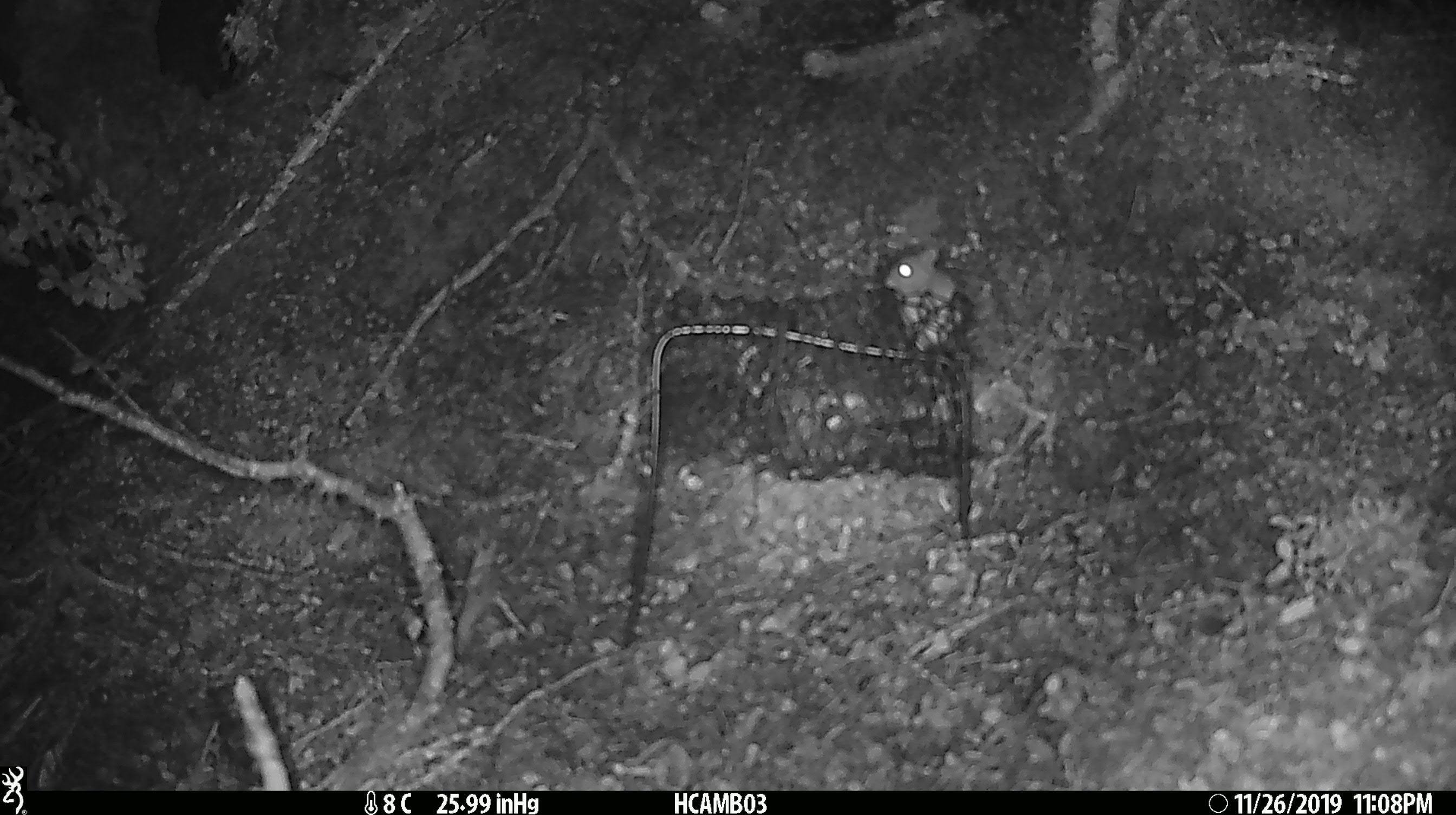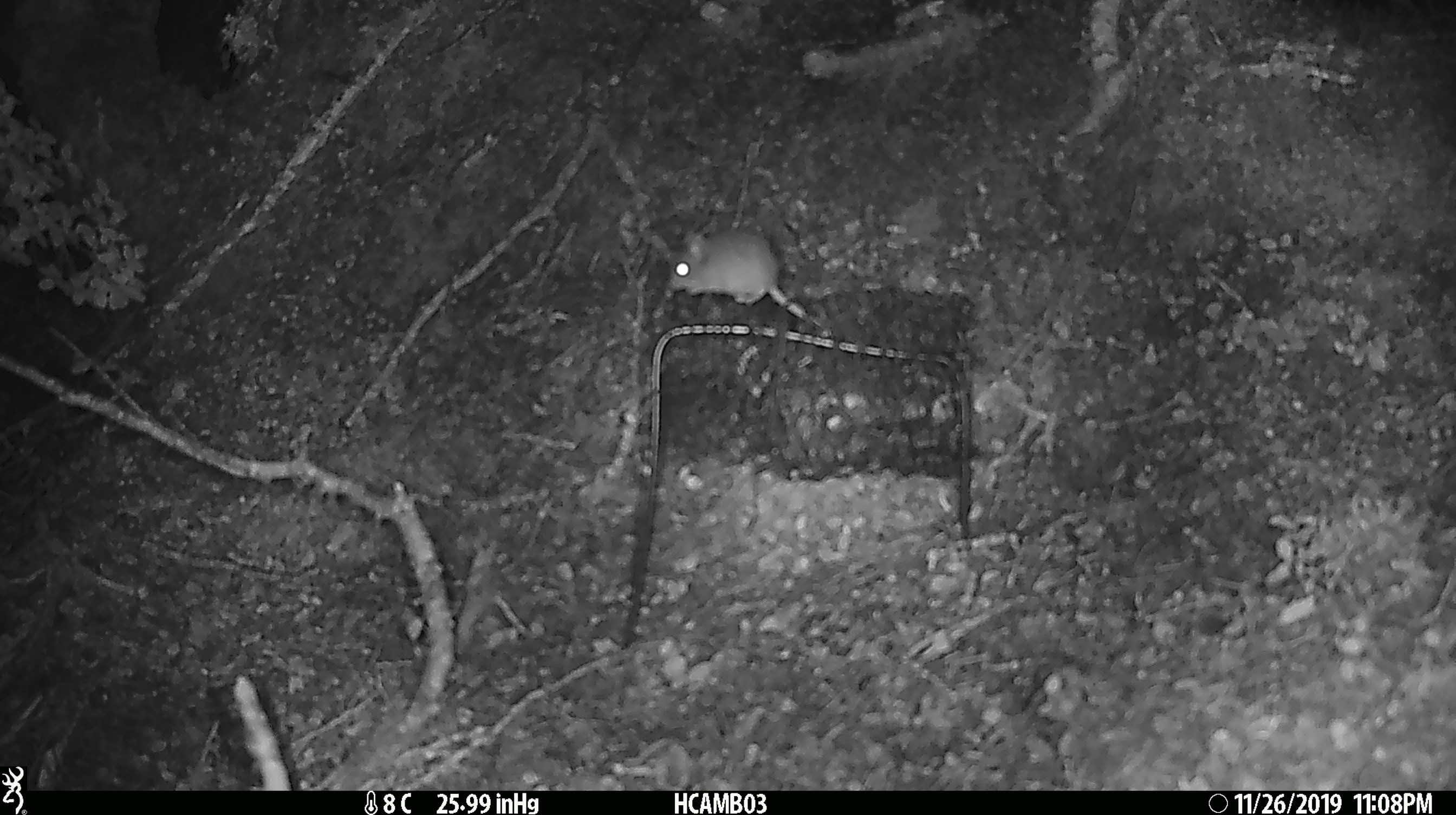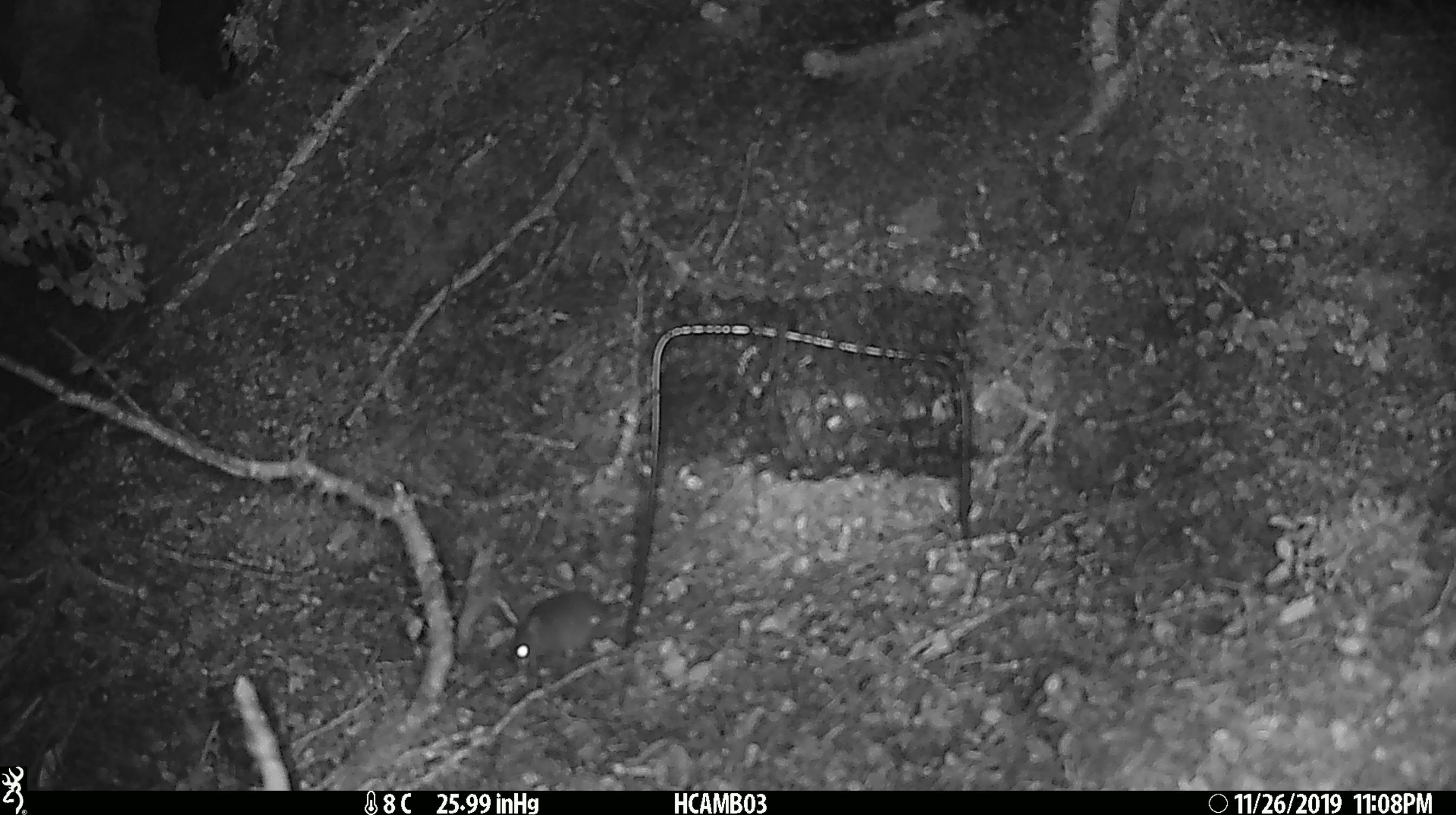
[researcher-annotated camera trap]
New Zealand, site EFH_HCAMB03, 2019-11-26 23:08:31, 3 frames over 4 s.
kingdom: Animalia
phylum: Chordata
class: Mammalia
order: Rodentia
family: Muridae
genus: Mus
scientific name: Mus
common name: mouse